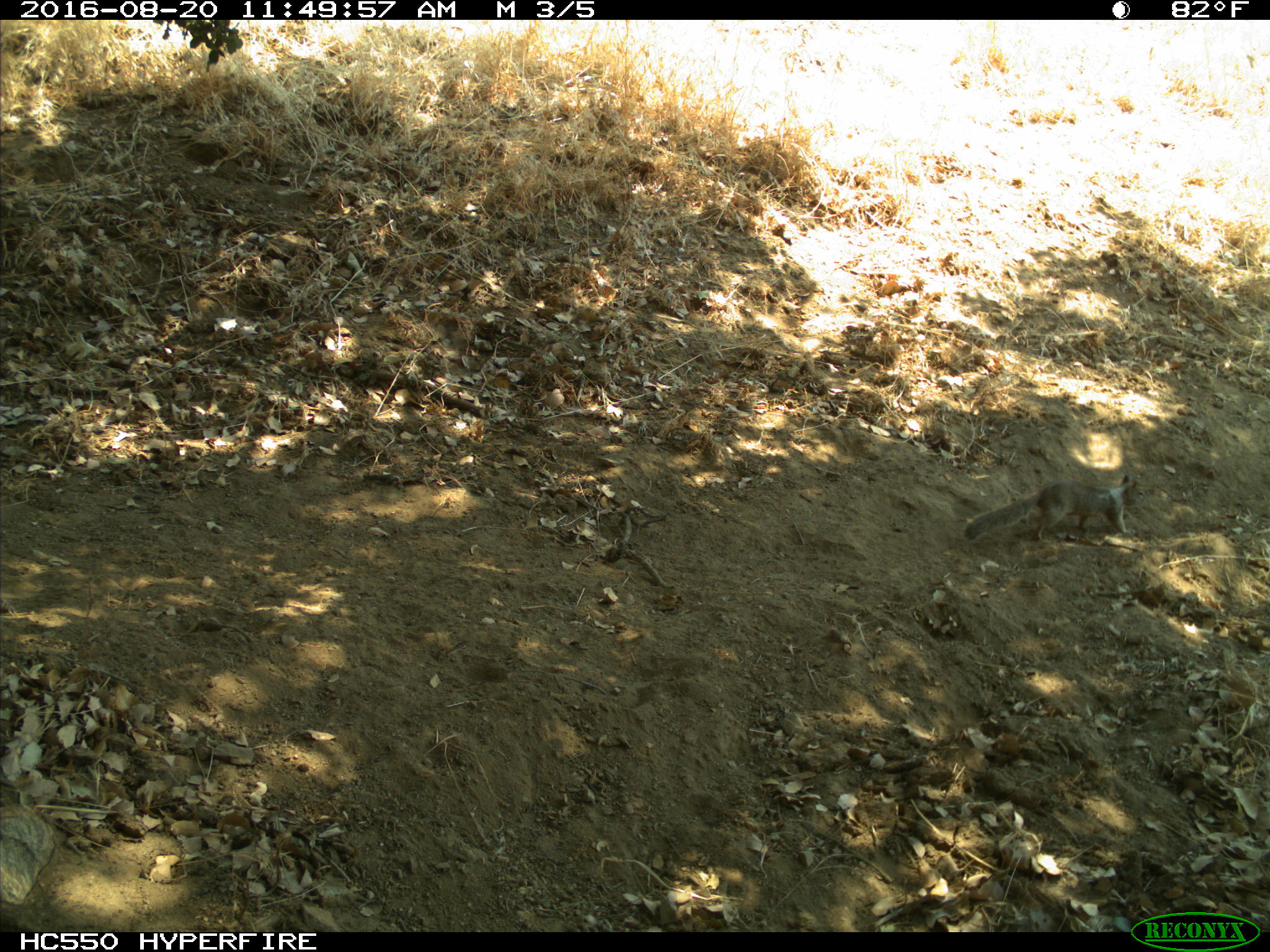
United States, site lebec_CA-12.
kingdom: Animalia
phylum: Chordata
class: Mammalia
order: Rodentia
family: Sciuridae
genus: Otospermophilus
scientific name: Otospermophilus beecheyi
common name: california ground squirrel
Otospermophilus beecheyi (california ground squirrel).